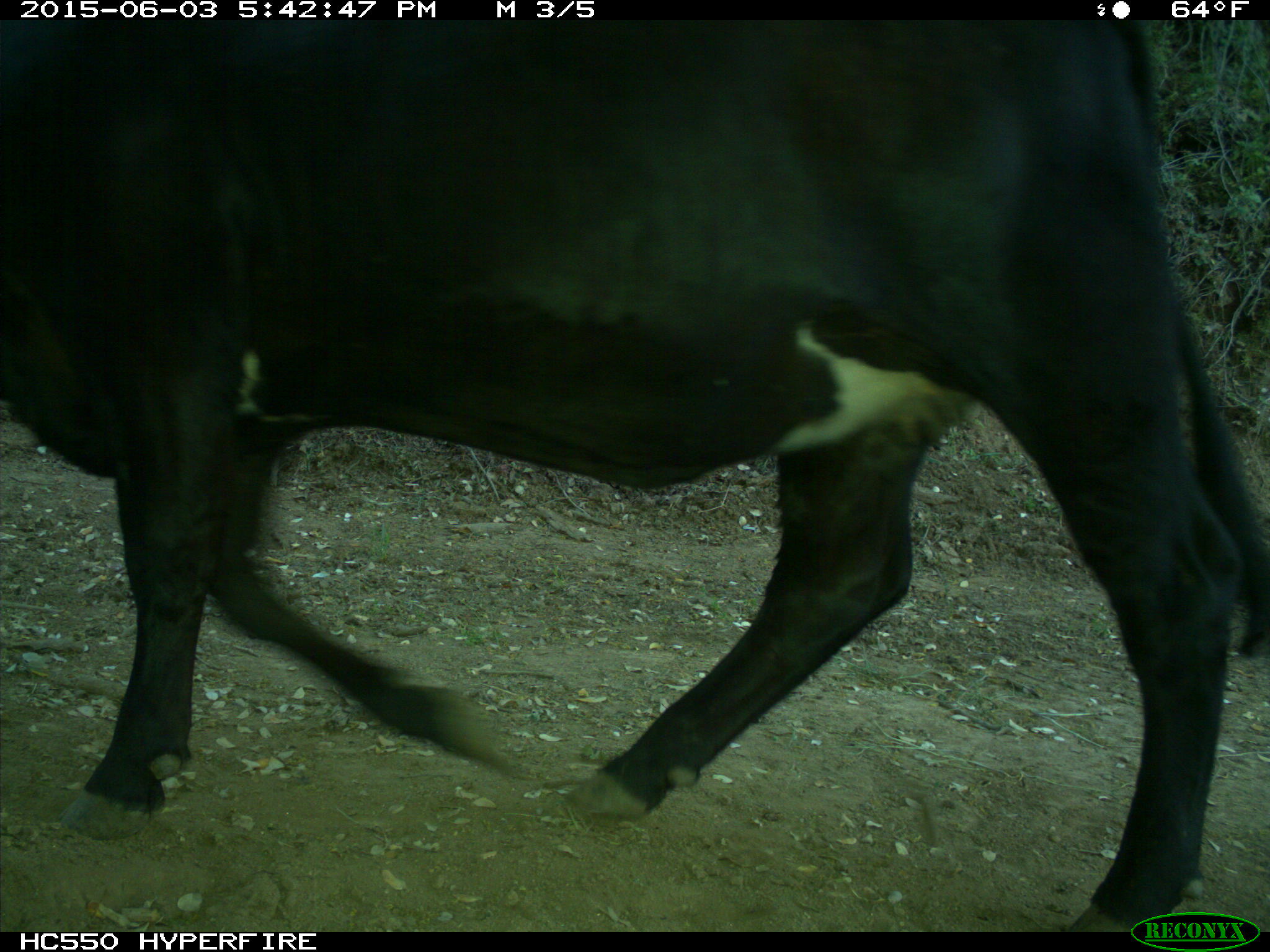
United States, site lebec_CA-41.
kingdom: Animalia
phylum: Chordata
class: Mammalia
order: Artiodactyla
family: Bovidae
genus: Bos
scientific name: Bos taurus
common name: domestic cow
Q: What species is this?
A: Bos taurus (domestic cow).